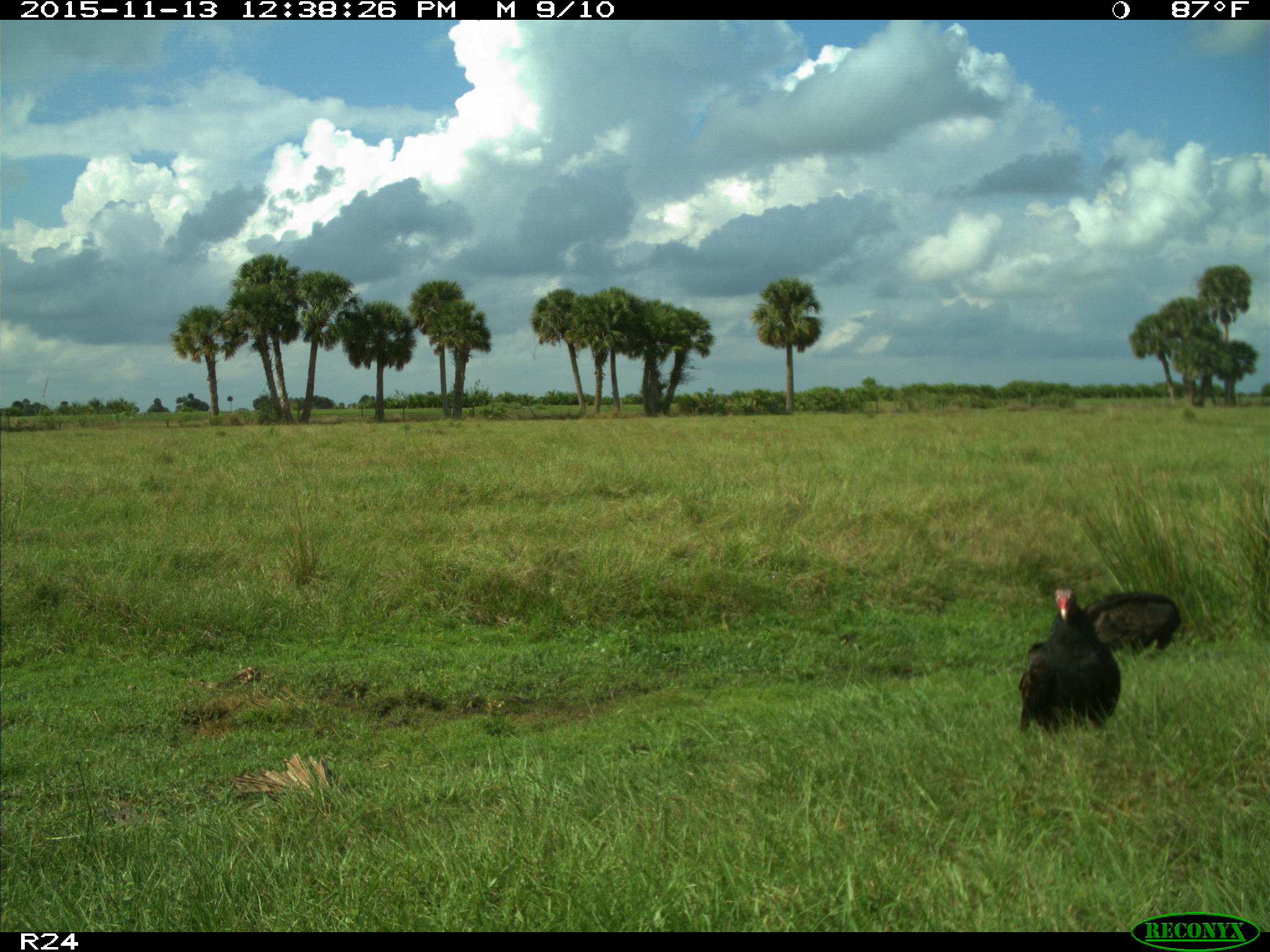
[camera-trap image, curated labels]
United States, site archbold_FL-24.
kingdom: Animalia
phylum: Chordata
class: Aves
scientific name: Aves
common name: birds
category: unidentified bird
Unidentified bird (birds) (Aves).